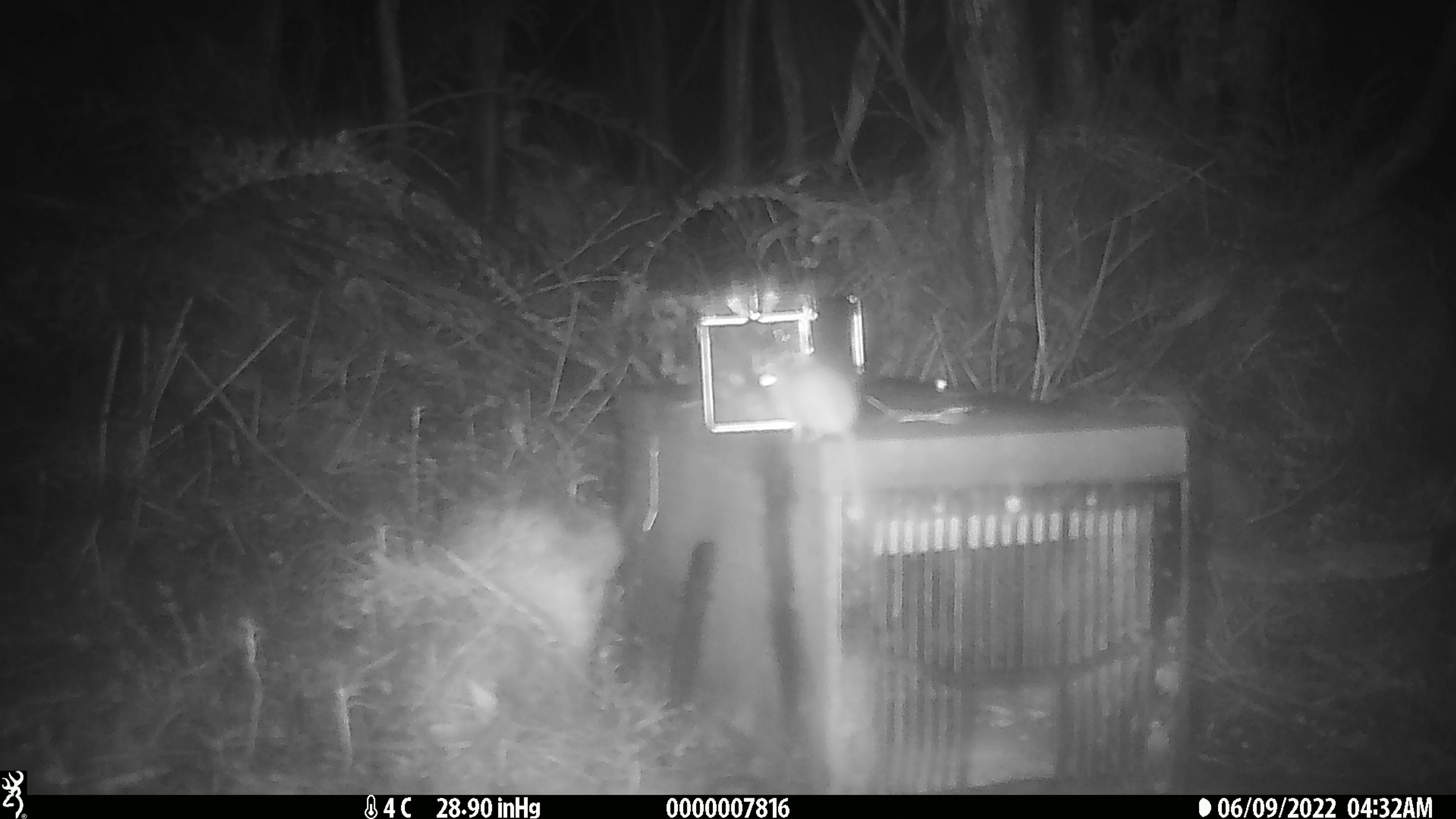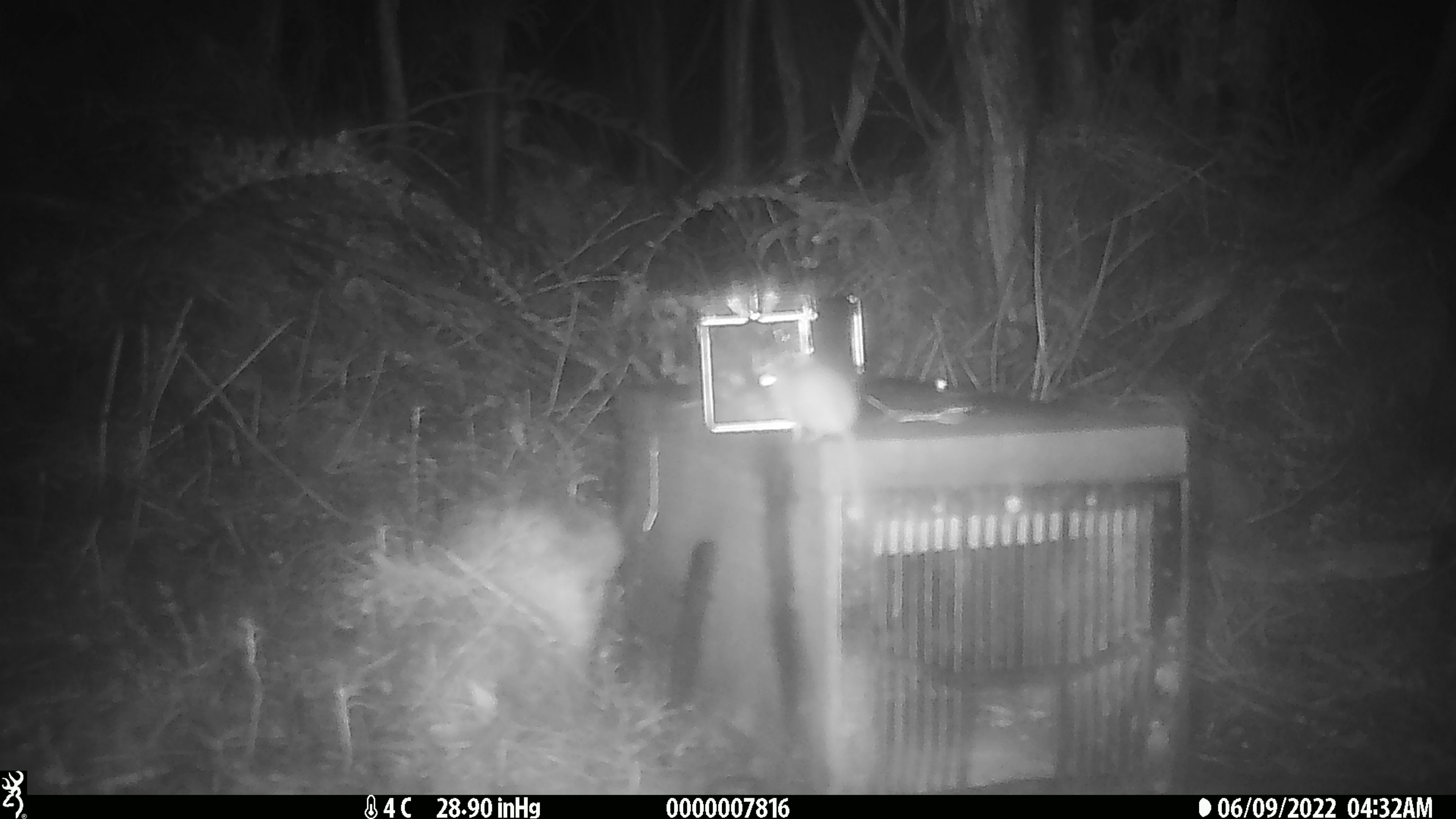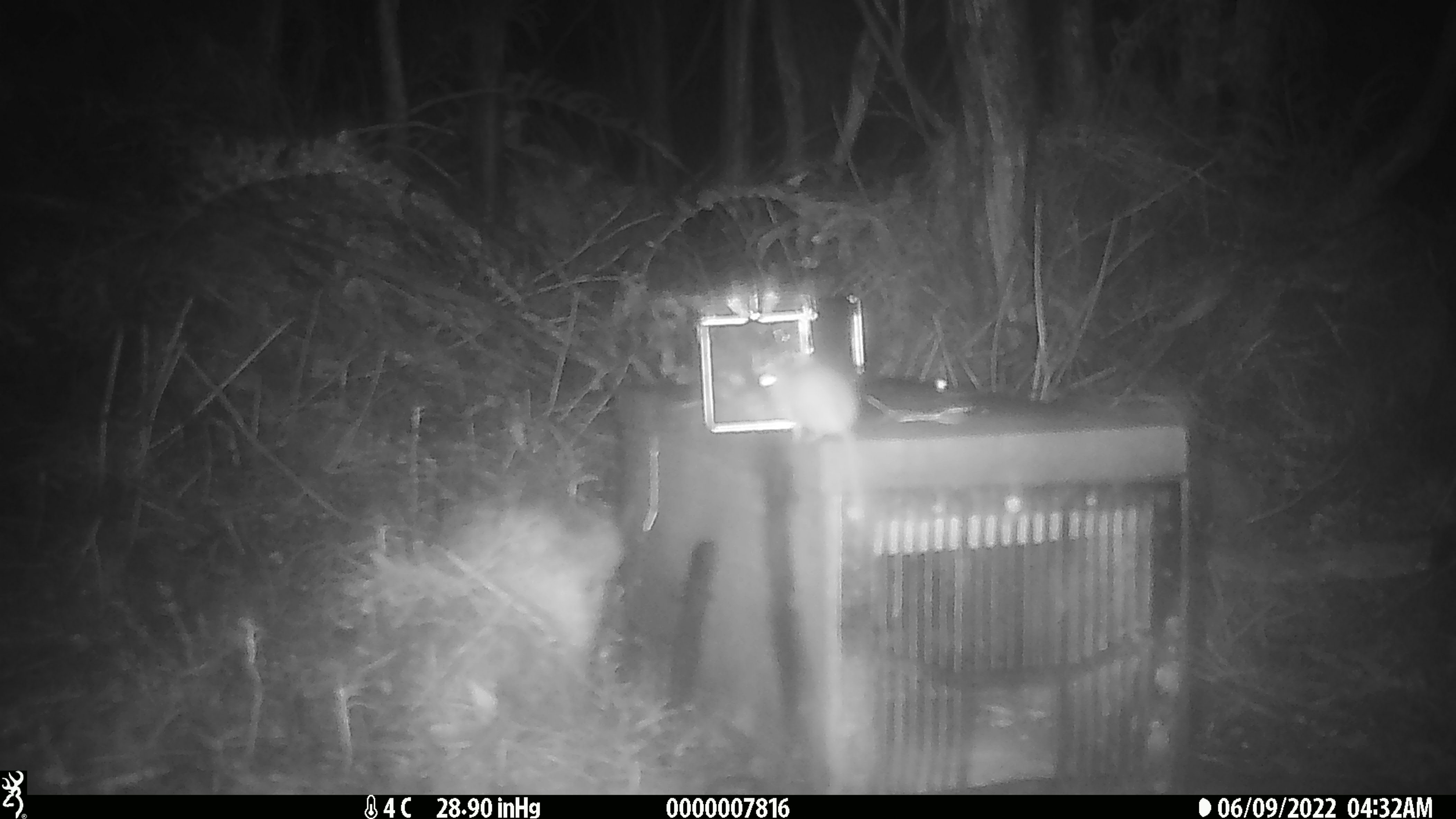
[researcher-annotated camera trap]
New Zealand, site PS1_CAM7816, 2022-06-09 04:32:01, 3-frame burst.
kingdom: Animalia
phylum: Chordata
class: Mammalia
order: Rodentia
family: Muridae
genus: Mus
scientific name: Mus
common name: mouse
Mouse (Mus).